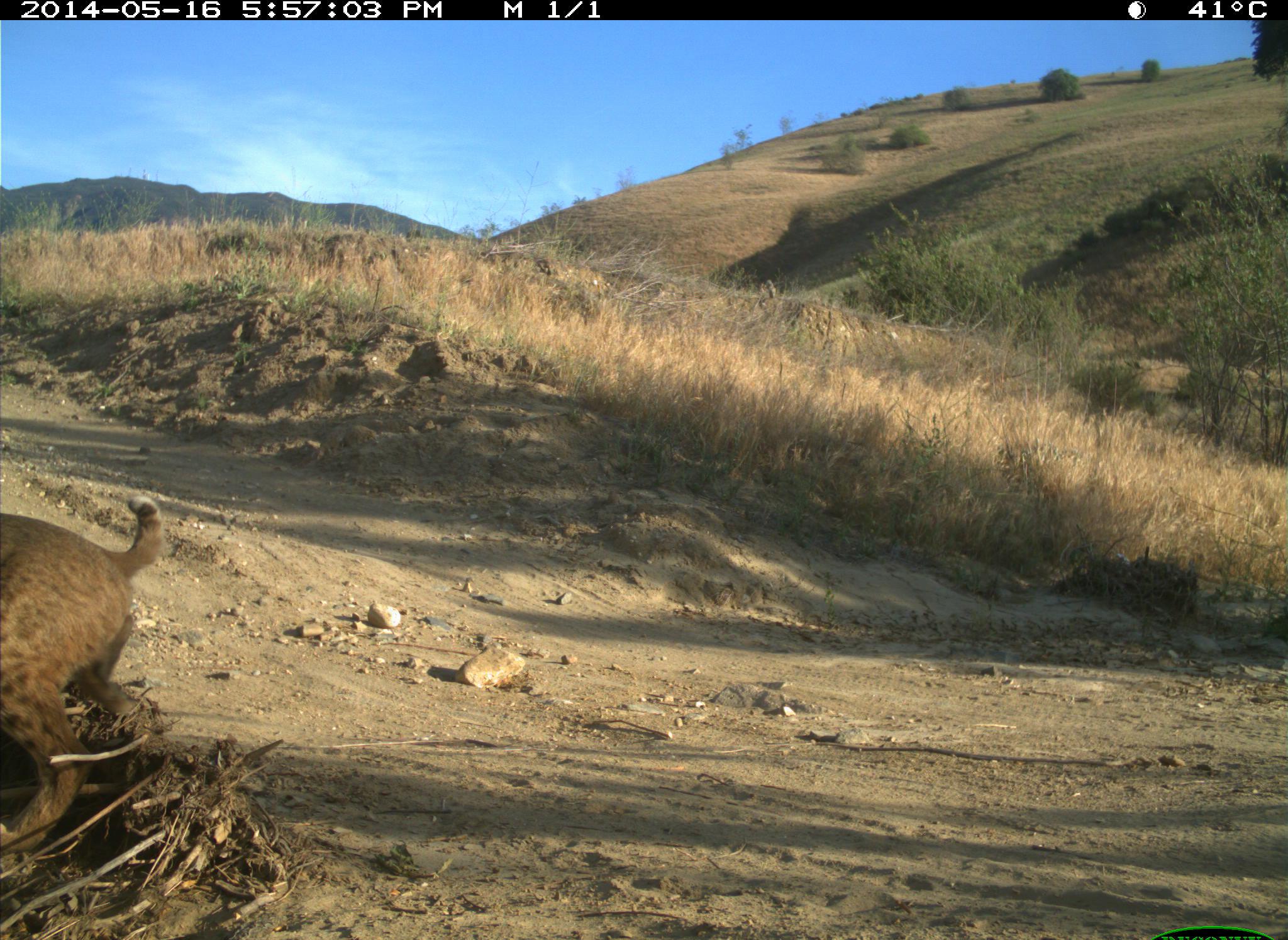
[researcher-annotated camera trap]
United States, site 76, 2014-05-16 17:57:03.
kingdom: Animalia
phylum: Chordata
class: Mammalia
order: Carnivora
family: Felidae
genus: Lynx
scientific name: Lynx rufus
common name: bobcat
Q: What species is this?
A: Bobcat (Lynx rufus).